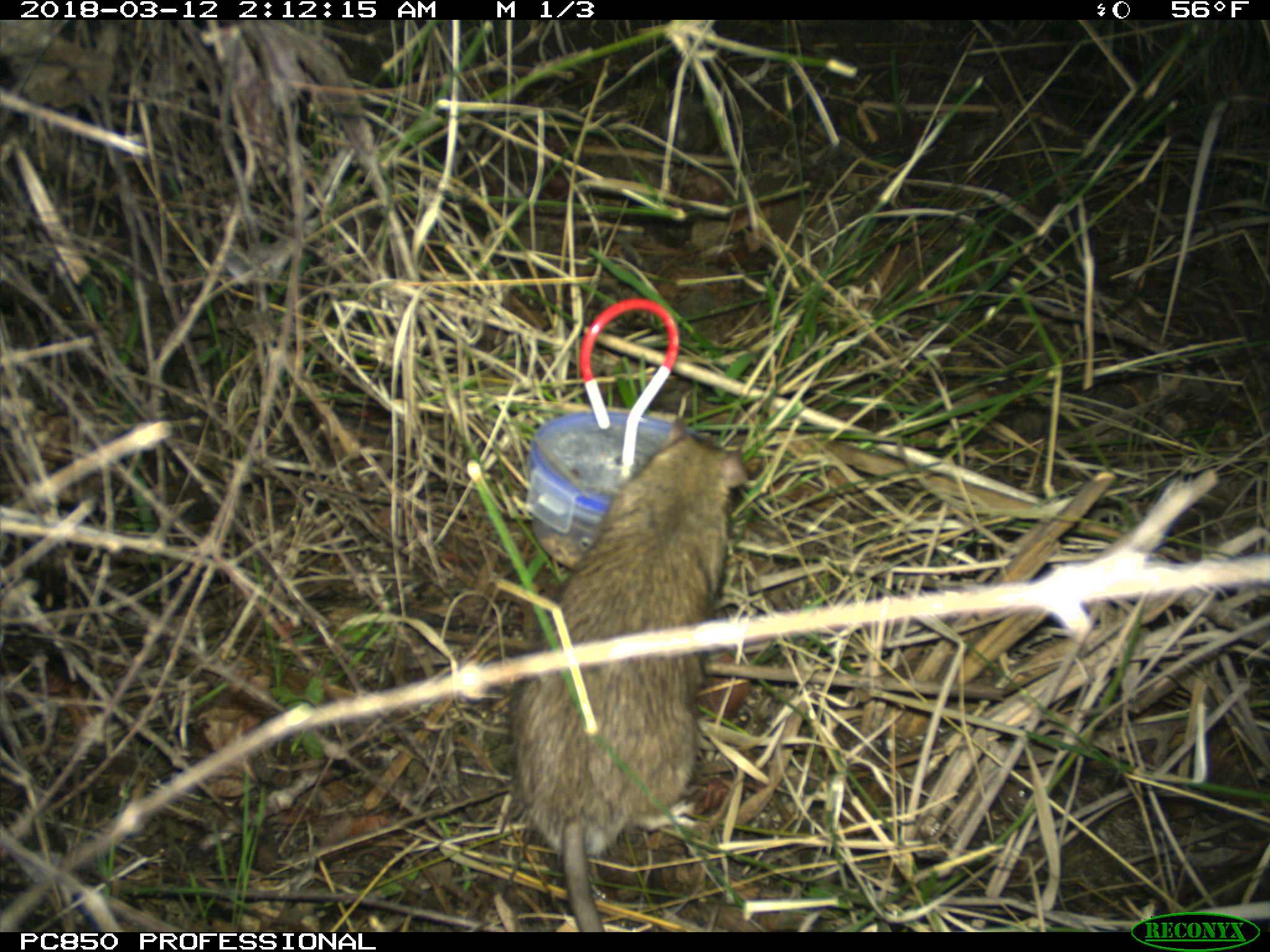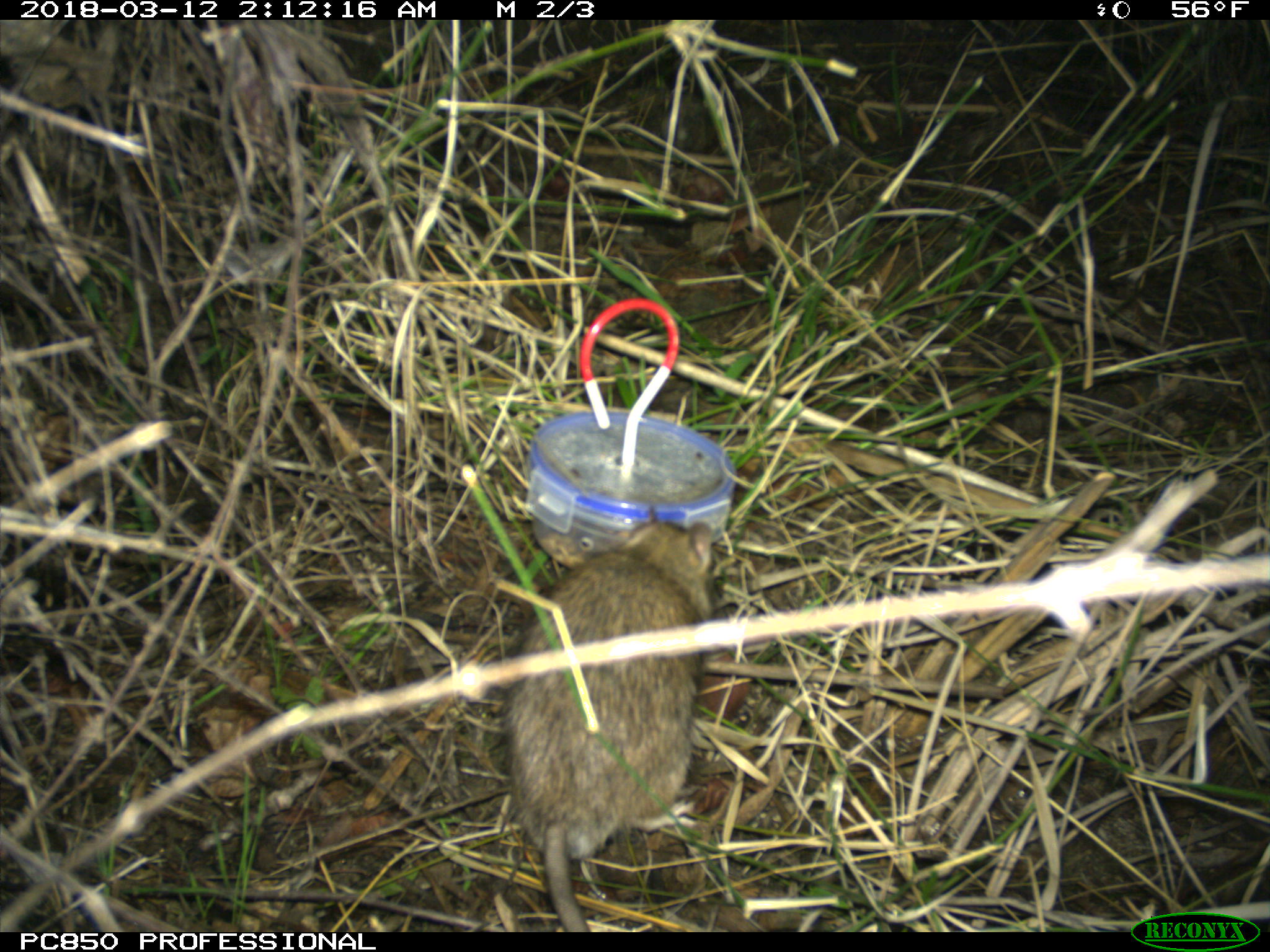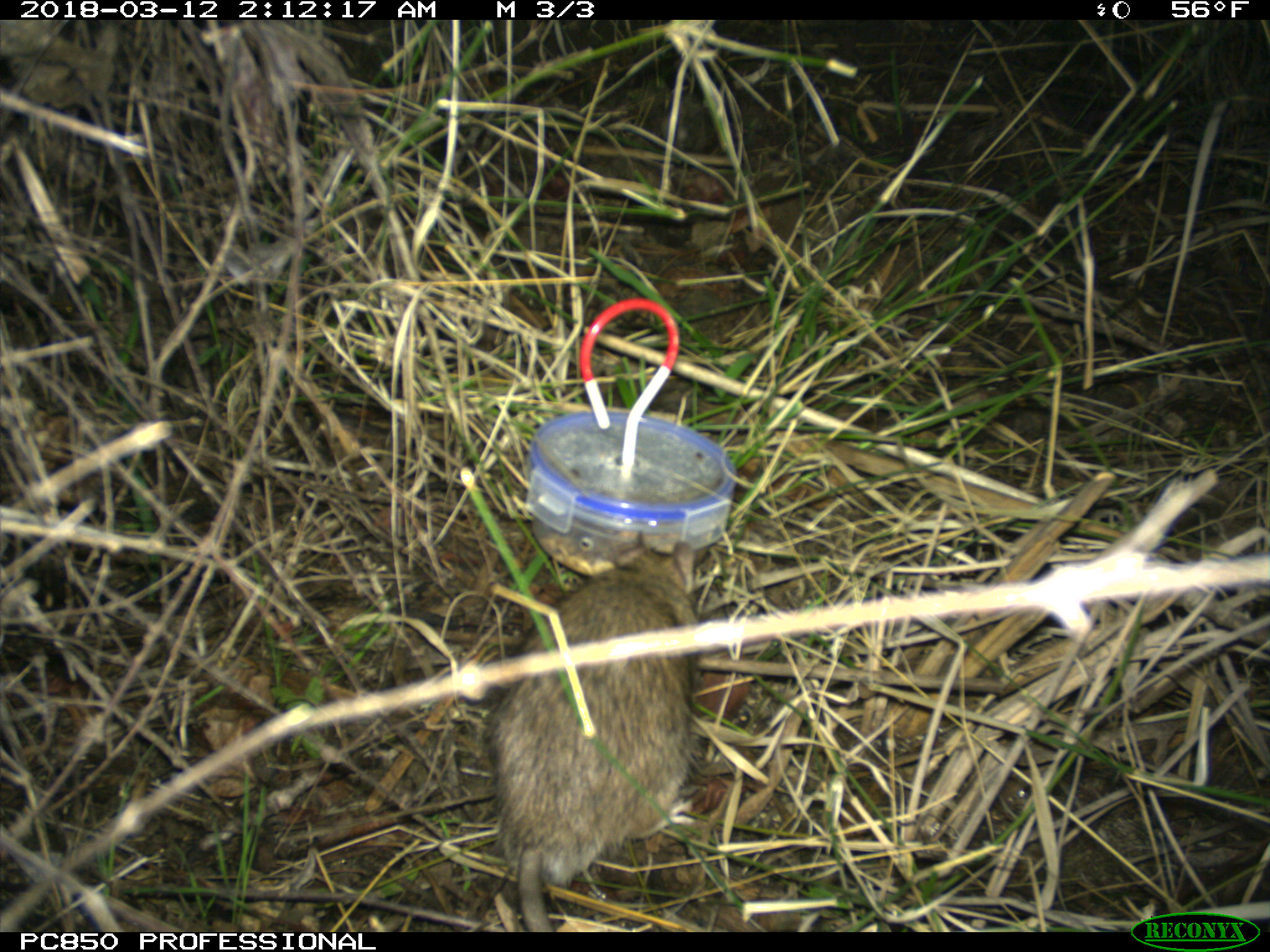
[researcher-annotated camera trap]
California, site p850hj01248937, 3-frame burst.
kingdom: Animalia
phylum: Chordata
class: Mammalia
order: Rodentia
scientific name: Rodentia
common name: rodent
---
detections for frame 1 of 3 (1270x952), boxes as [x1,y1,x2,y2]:
rodent: [507,415,750,930]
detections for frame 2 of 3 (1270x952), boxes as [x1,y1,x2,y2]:
rodent: [505,503,713,931]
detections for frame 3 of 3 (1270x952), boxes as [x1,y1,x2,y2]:
rodent: [484,529,695,931]